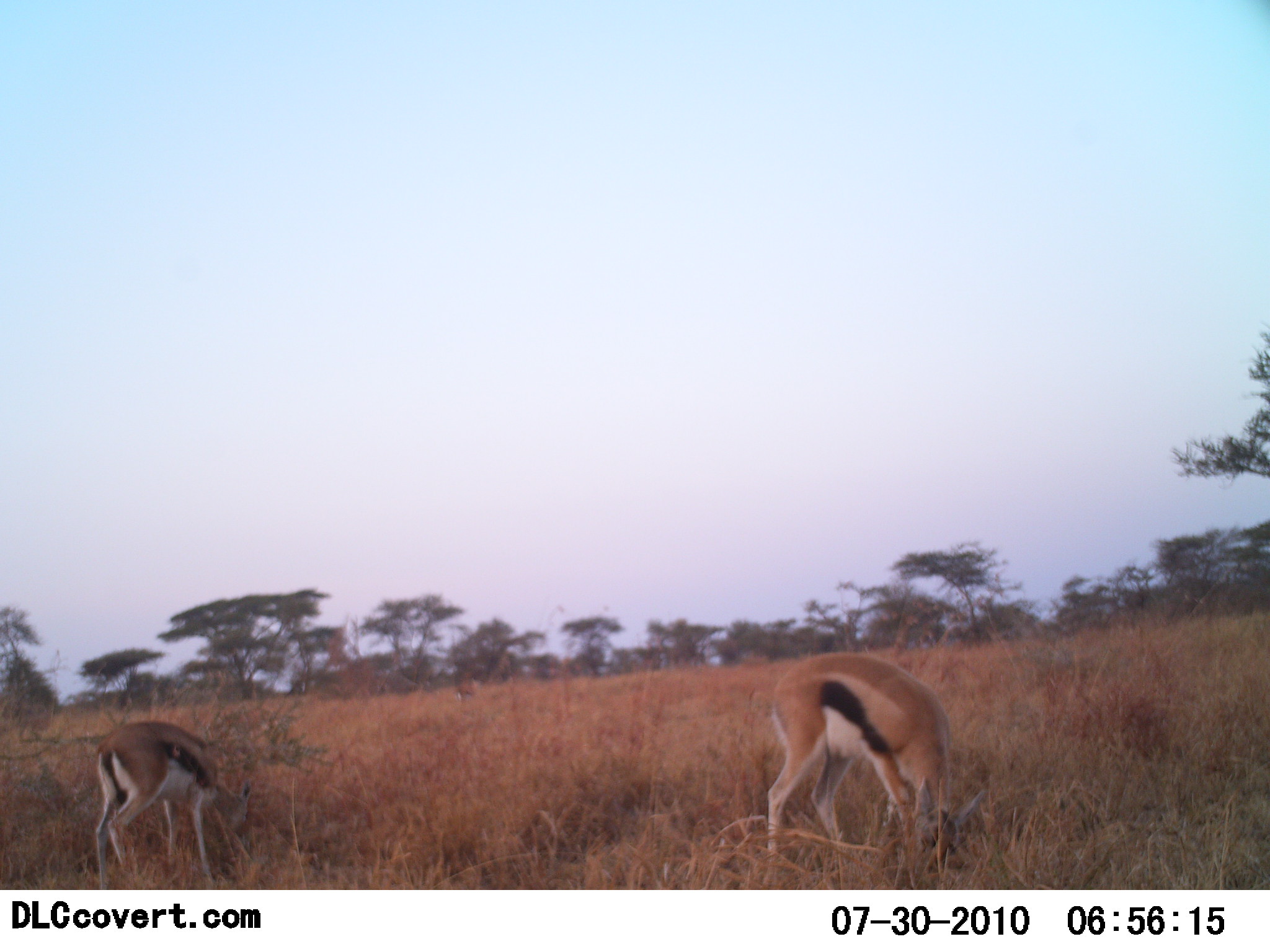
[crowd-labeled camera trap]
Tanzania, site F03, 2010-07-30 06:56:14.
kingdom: Animalia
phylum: Chordata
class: Mammalia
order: Artiodactyla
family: Bovidae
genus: Eudorcas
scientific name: Eudorcas thomsonii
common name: thomson's gazelle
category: gazellethomsons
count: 2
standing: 14%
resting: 0%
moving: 0%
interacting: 0%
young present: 7%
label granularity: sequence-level